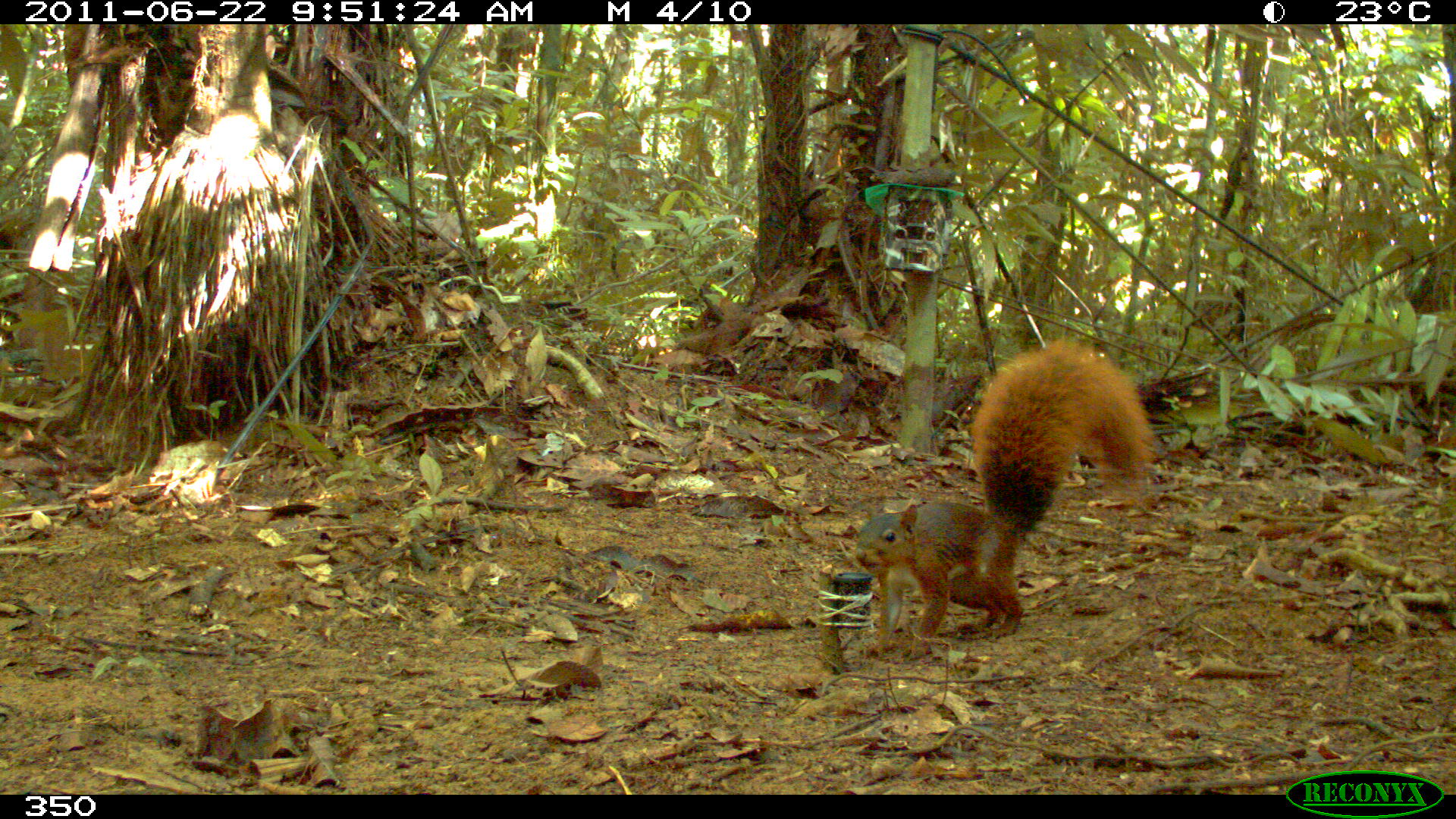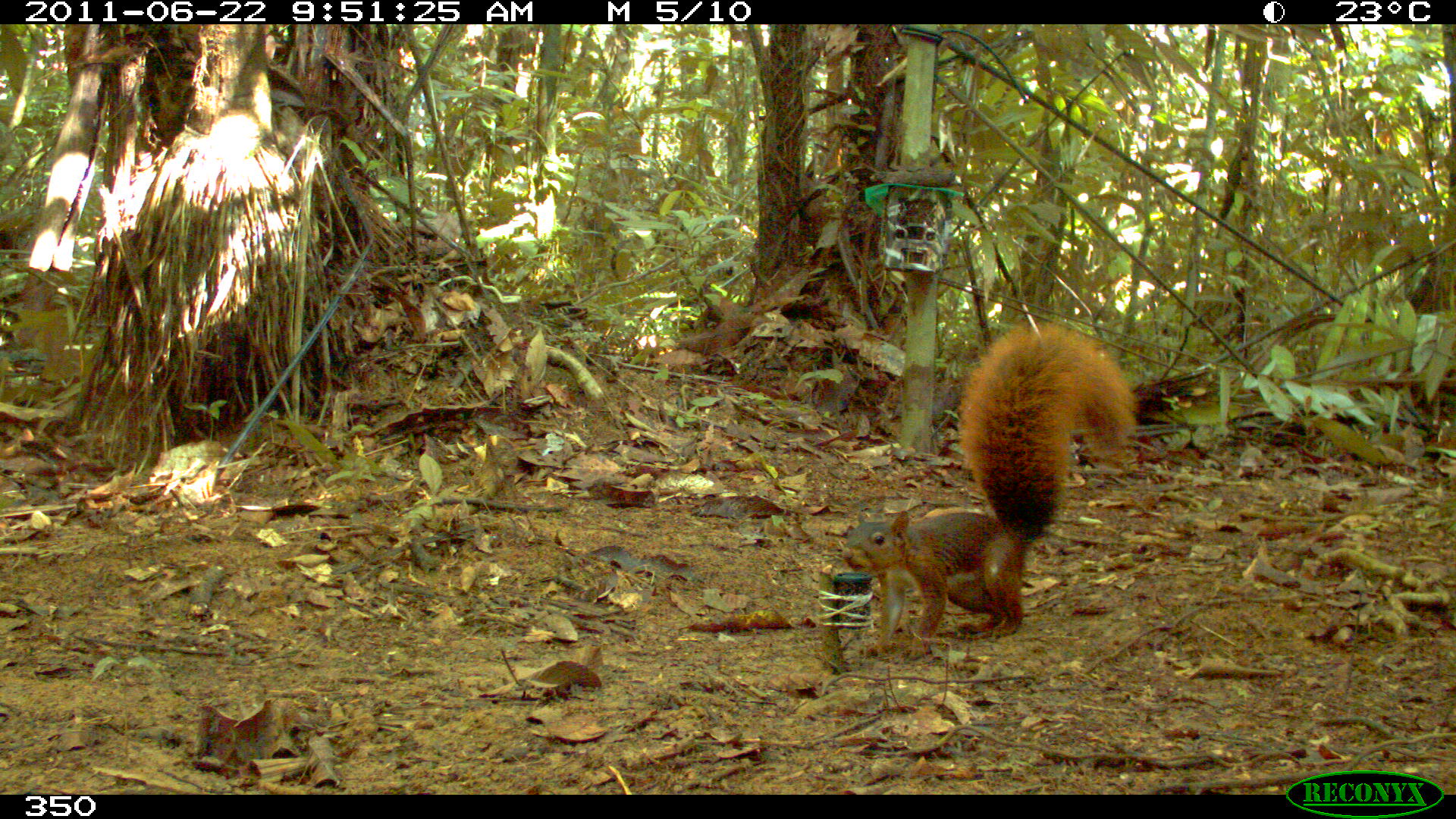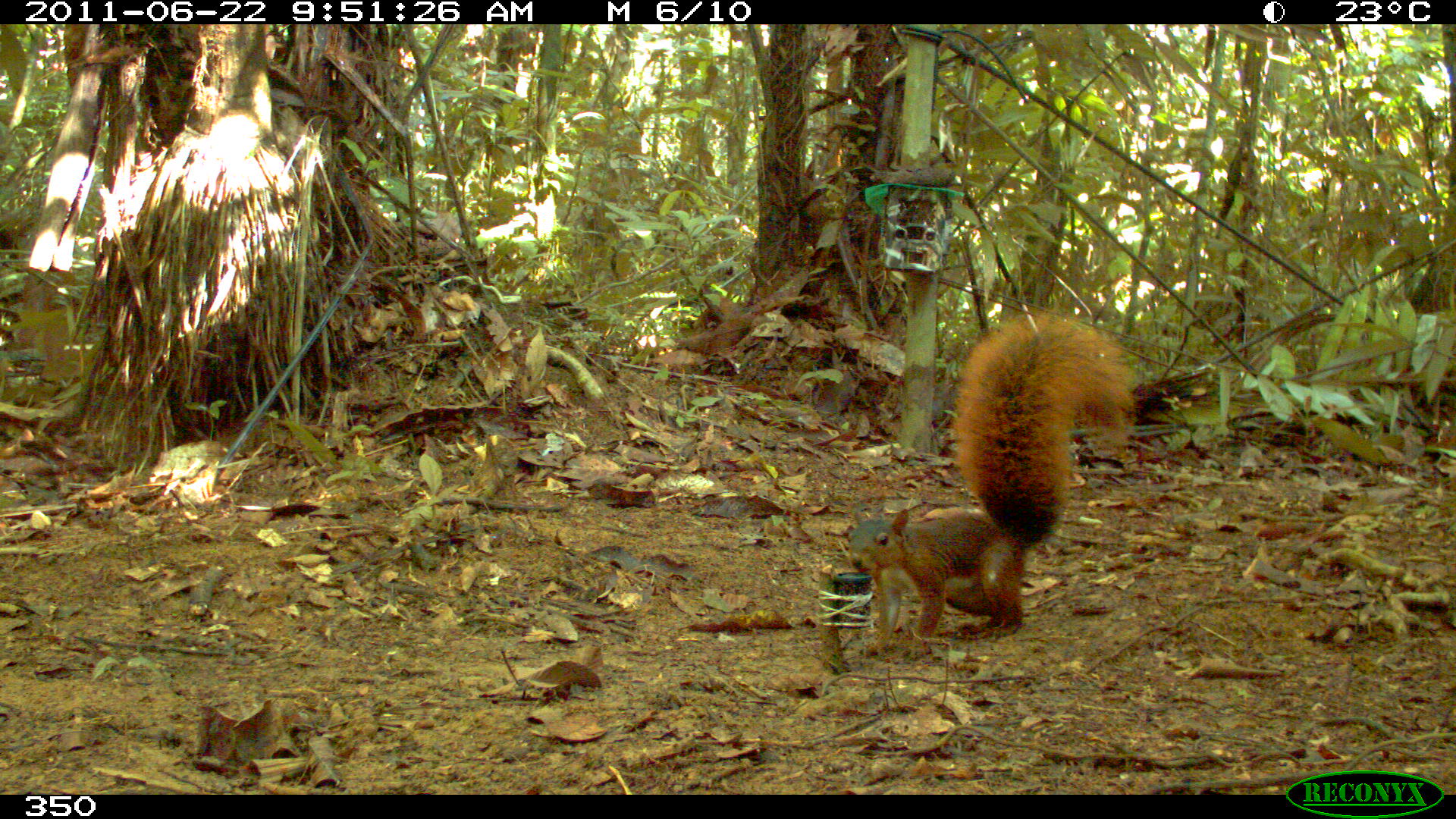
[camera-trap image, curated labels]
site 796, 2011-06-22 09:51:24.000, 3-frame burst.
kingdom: Animalia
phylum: Chordata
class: Mammalia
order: Rodentia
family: Sciuridae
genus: Sciurus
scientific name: Sciurus spadiceus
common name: southern amazon red squirrel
Sciurus spadiceus (southern amazon red squirrel).